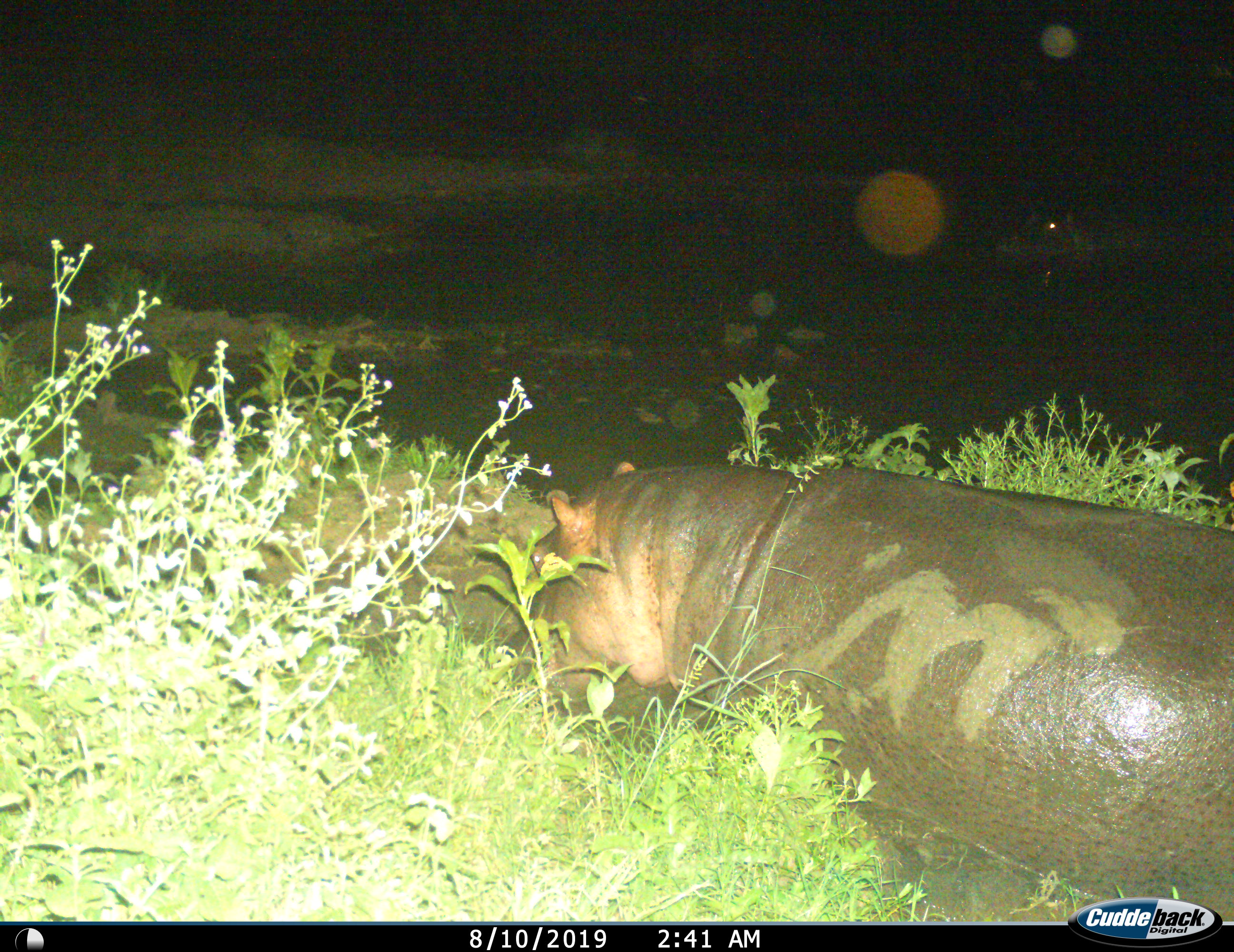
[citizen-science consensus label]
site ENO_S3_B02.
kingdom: Animalia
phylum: Chordata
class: Mammalia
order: Artiodactyla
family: Hippopotamidae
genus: Hippopotamus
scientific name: Hippopotamus amphibius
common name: hippopotamus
Hippopotamus (Hippopotamus amphibius), count 1. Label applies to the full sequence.